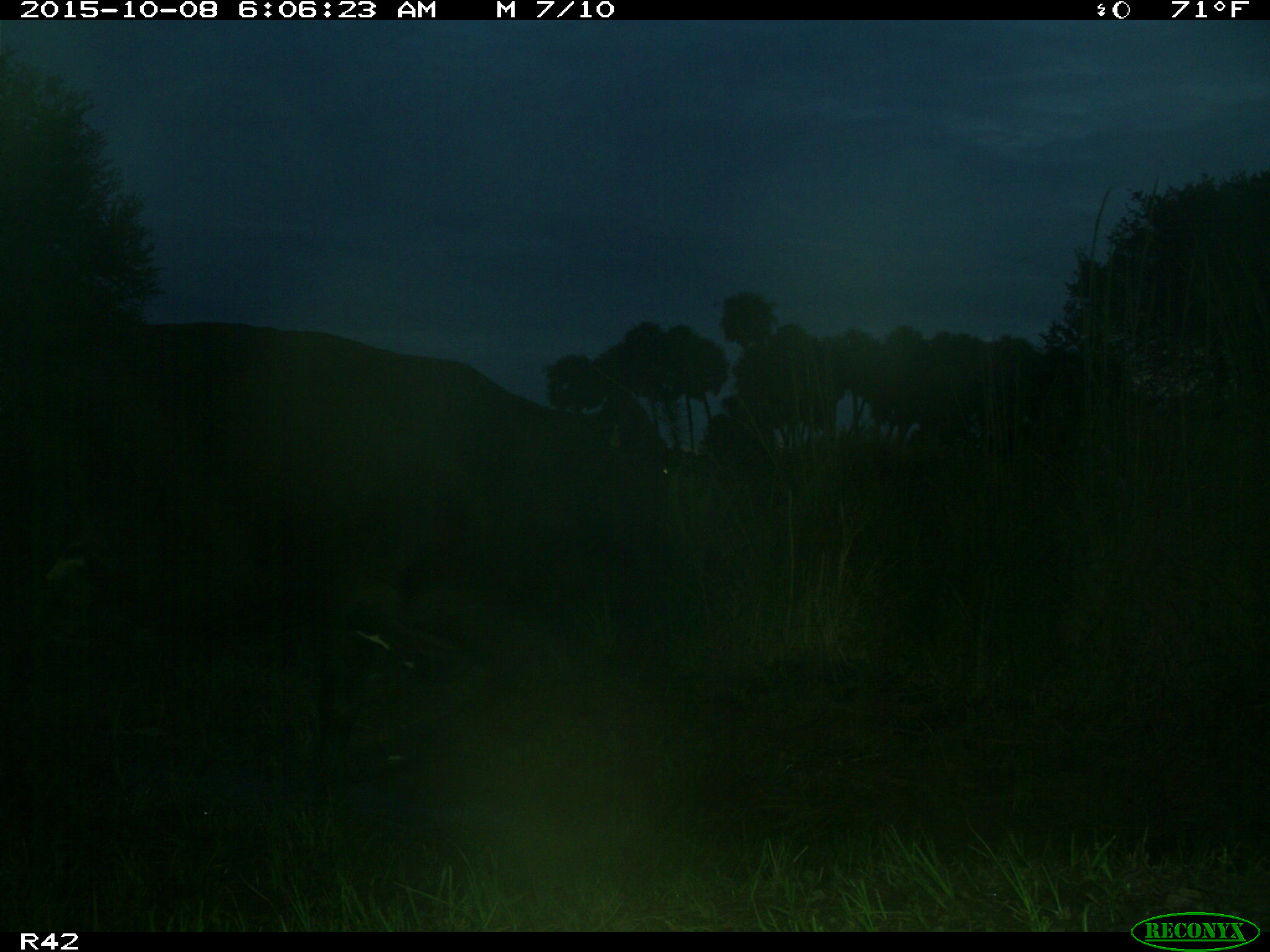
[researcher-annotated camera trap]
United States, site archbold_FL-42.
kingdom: Animalia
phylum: Chordata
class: Mammalia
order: Artiodactyla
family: Bovidae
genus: Bos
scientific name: Bos taurus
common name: domestic cow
Bos taurus (domestic cow).